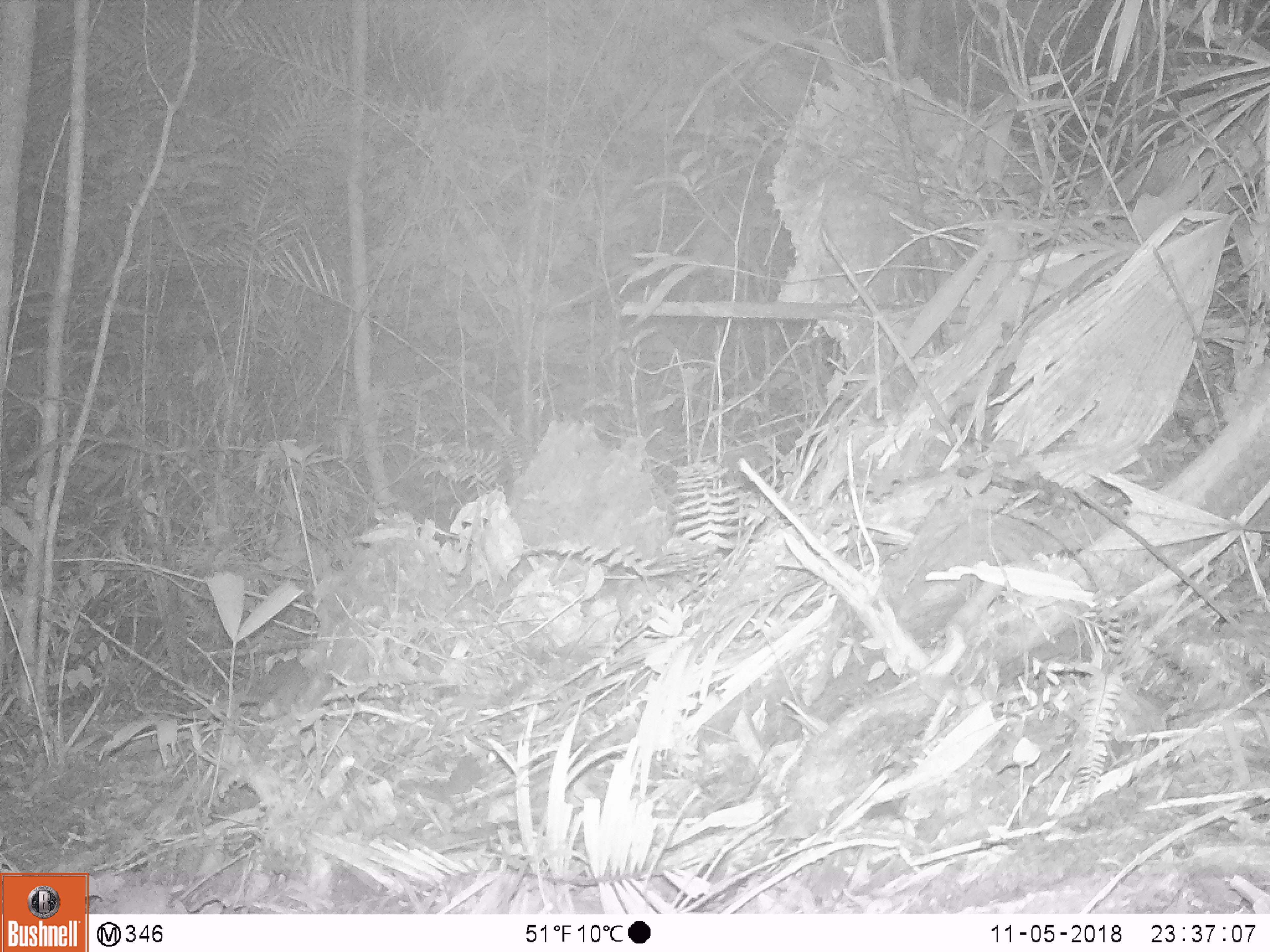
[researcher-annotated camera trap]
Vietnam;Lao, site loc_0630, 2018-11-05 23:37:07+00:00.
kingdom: Animalia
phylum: Chordata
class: Mammalia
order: Rodentia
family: Muridae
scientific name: Muridae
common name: old-world mice and rats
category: unidentified murid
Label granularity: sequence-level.